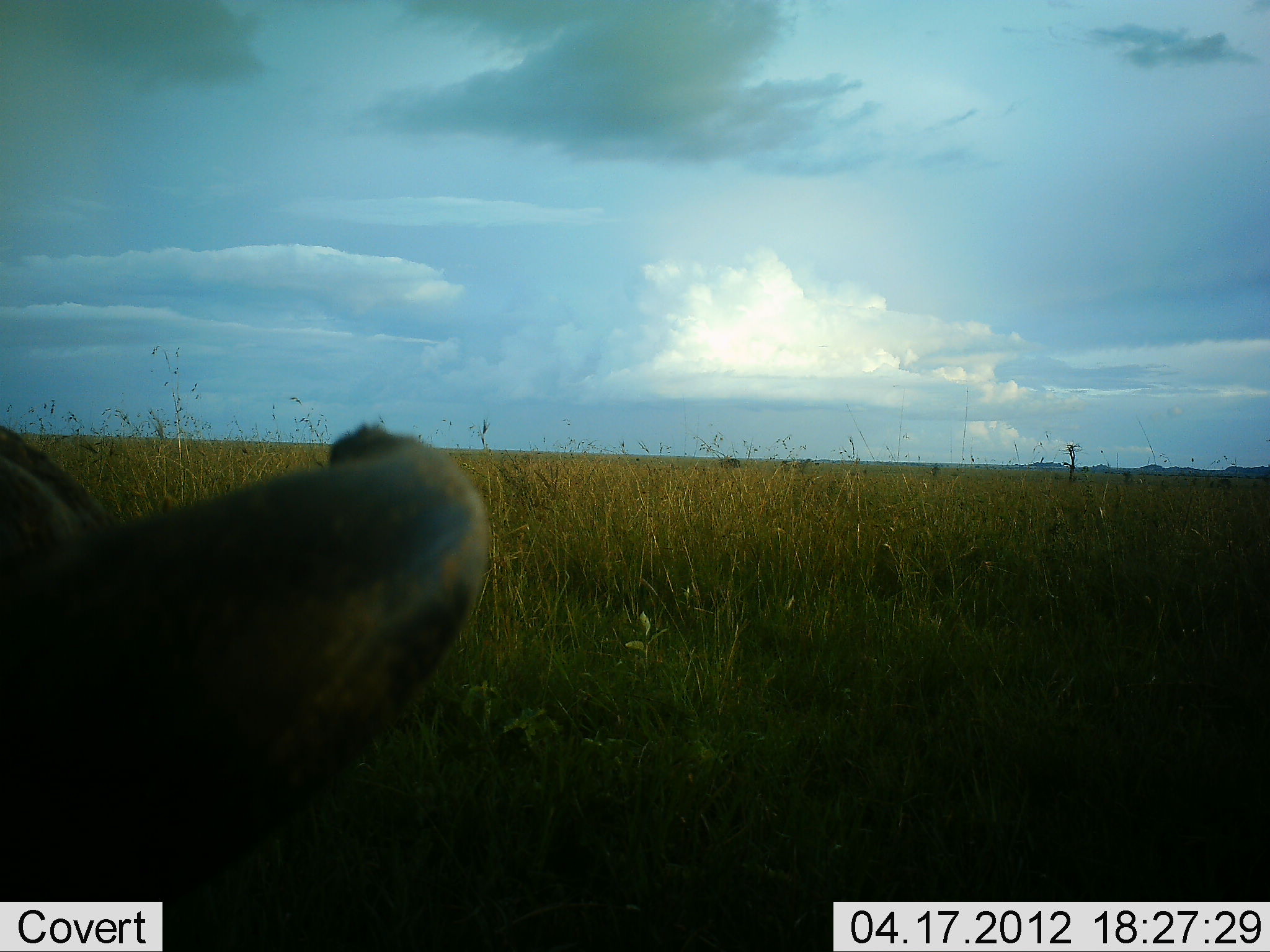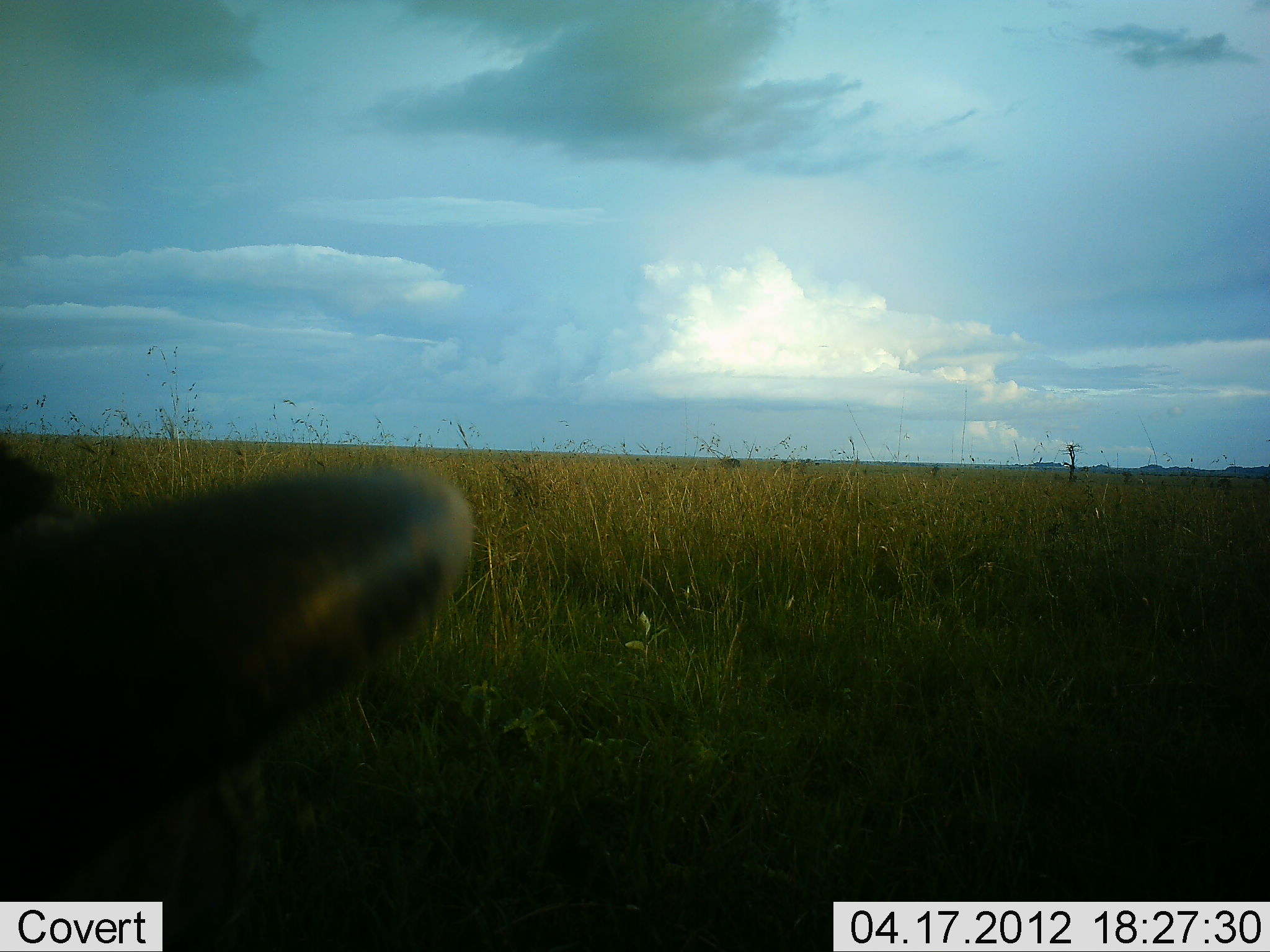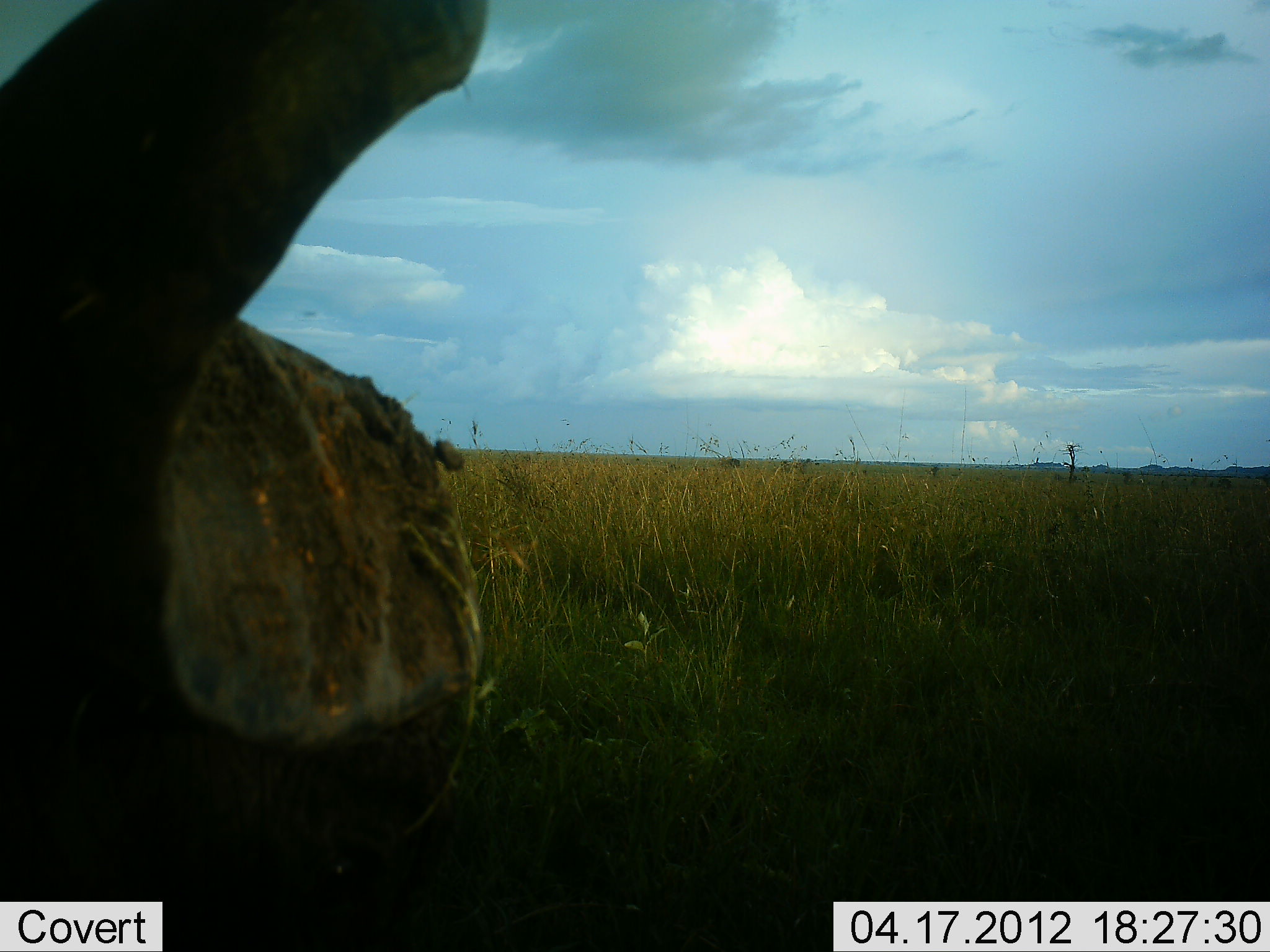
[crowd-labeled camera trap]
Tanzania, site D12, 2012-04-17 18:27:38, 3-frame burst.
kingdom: Animalia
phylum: Chordata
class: Mammalia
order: Artiodactyla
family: Bovidae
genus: Syncerus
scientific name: Syncerus caffer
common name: cape buffalo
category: buffalo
Buffalo (cape buffalo) (Syncerus caffer), count 1. Behavior (volunteer vote fractions): standing 50%, resting 30%, moving 0%, interacting 0%. Young present (vote fraction): 0%. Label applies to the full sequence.